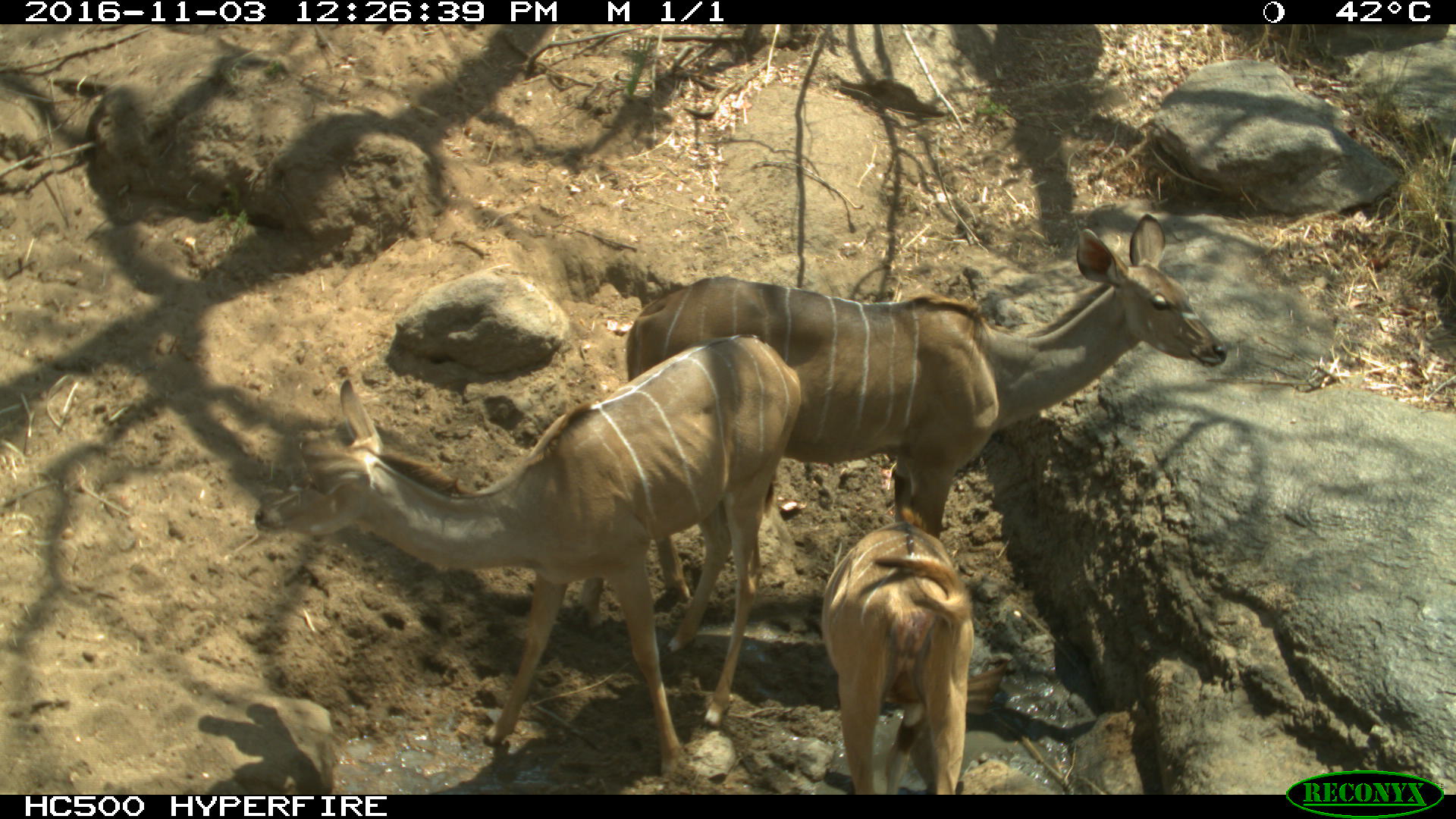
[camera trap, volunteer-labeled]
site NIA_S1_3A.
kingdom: Animalia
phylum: Chordata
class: Mammalia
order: Artiodactyla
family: Bovidae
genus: Tragelaphus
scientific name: Tragelaphus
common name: kudu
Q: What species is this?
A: Kudu (Tragelaphus).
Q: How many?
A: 3.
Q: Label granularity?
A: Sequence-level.